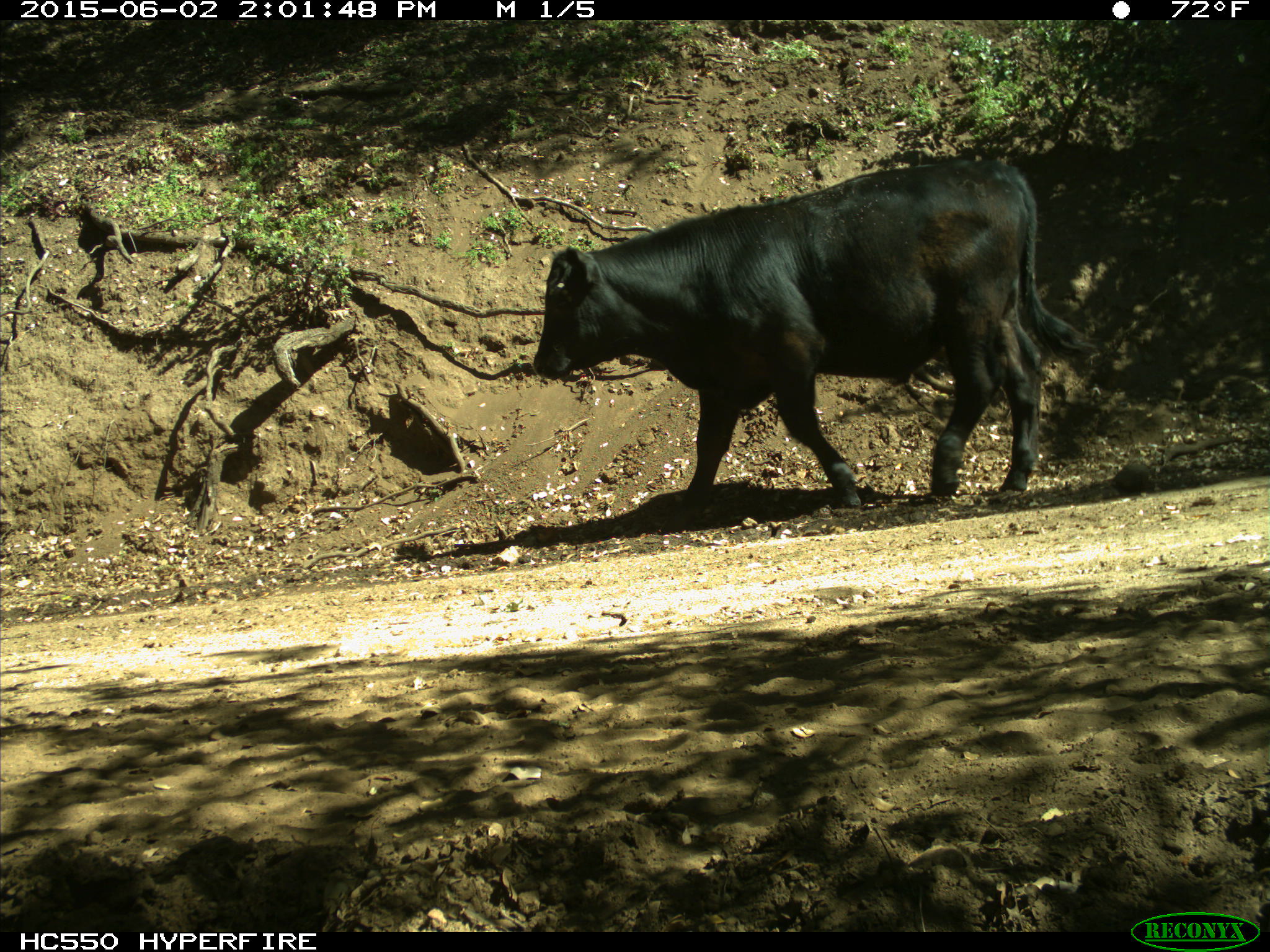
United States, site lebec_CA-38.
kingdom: Animalia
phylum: Chordata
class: Mammalia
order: Artiodactyla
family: Bovidae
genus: Bos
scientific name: Bos taurus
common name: domestic cow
Bos taurus (domestic cow).